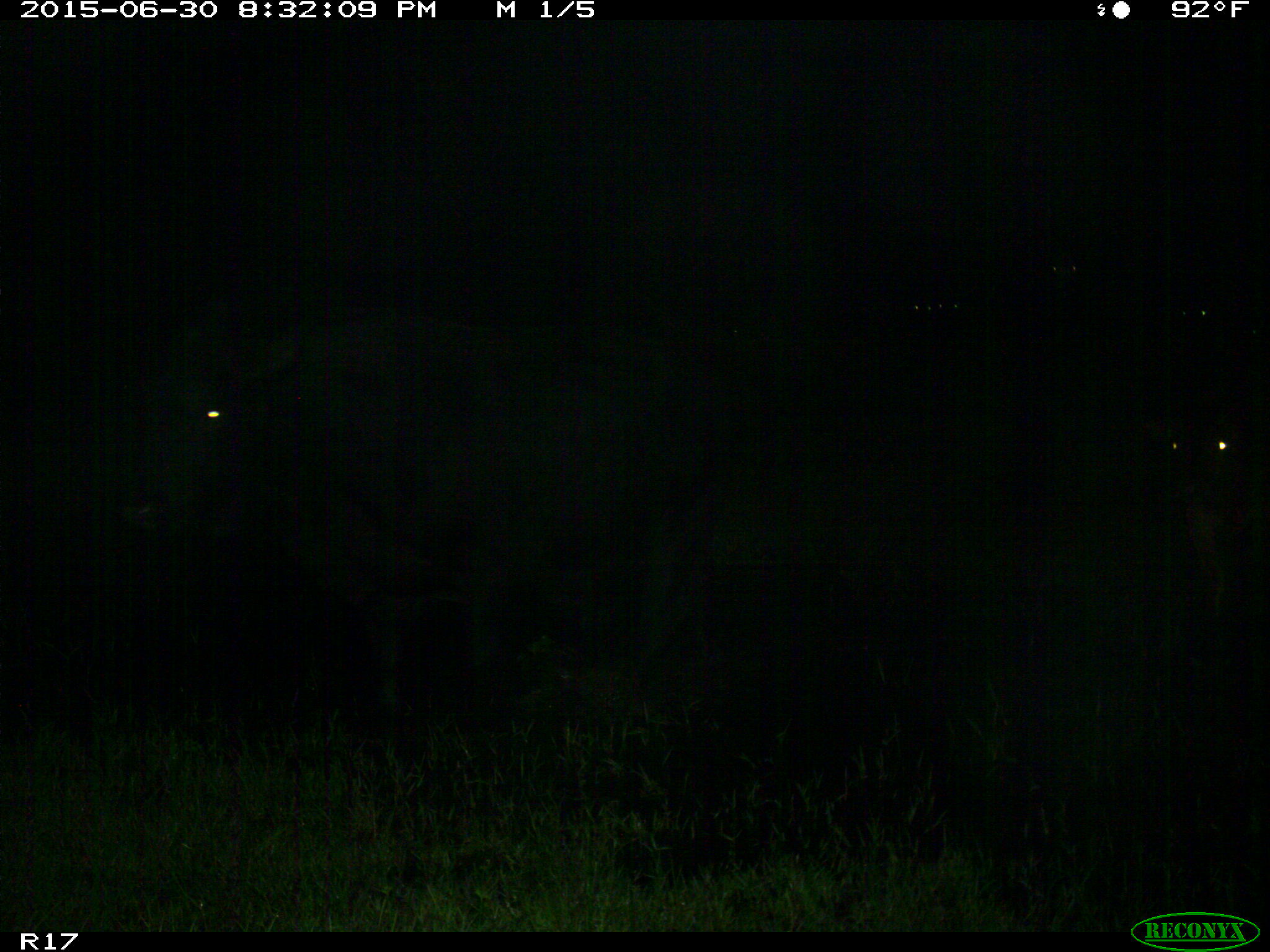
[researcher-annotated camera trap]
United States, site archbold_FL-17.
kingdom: Animalia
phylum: Chordata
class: Mammalia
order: Artiodactyla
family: Bovidae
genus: Bos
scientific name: Bos taurus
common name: domestic cow